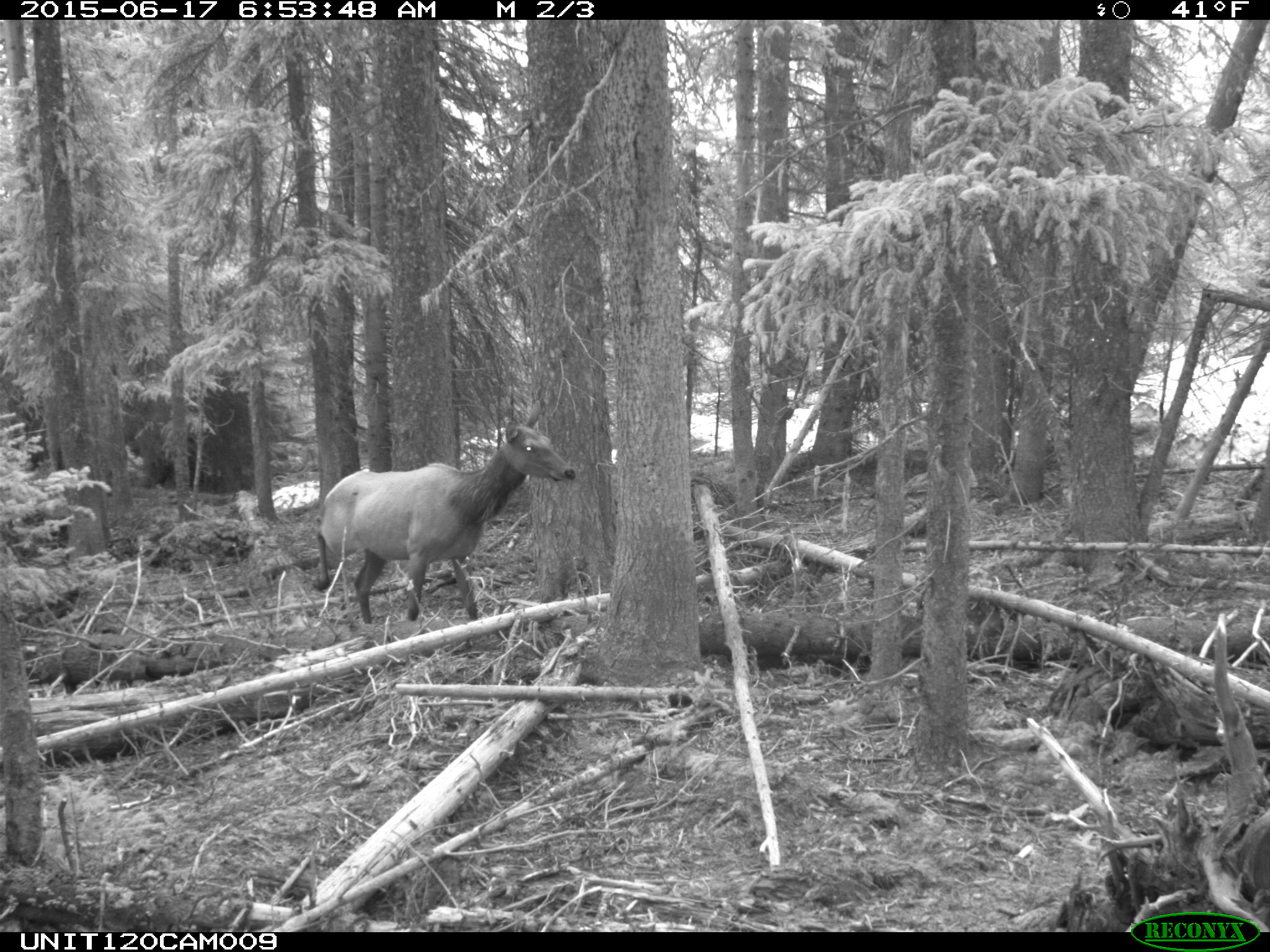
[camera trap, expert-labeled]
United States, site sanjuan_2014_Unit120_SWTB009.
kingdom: Animalia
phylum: Chordata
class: Mammalia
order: Artiodactyla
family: Cervidae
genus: Cervus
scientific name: Cervus elaphus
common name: red deer